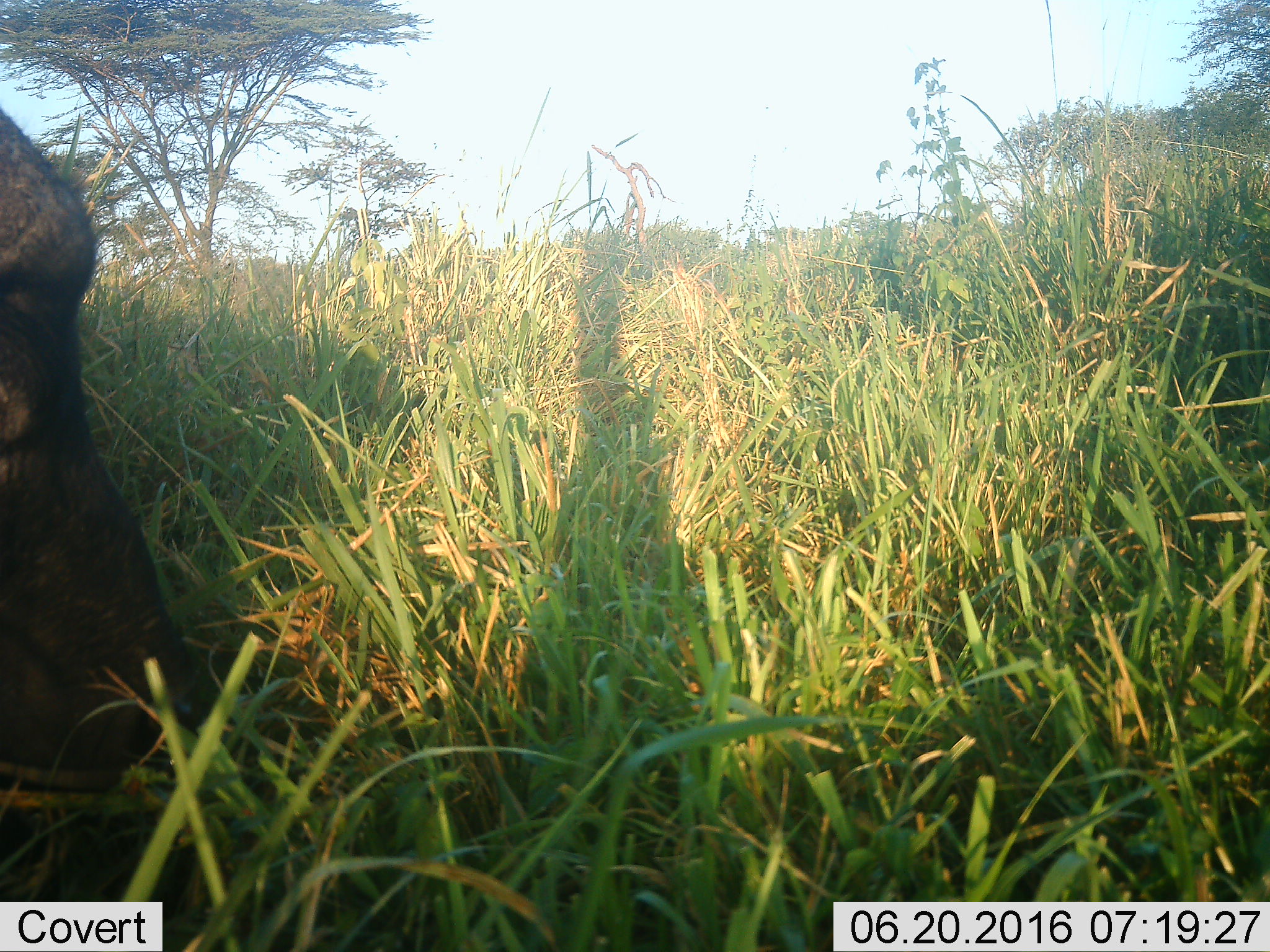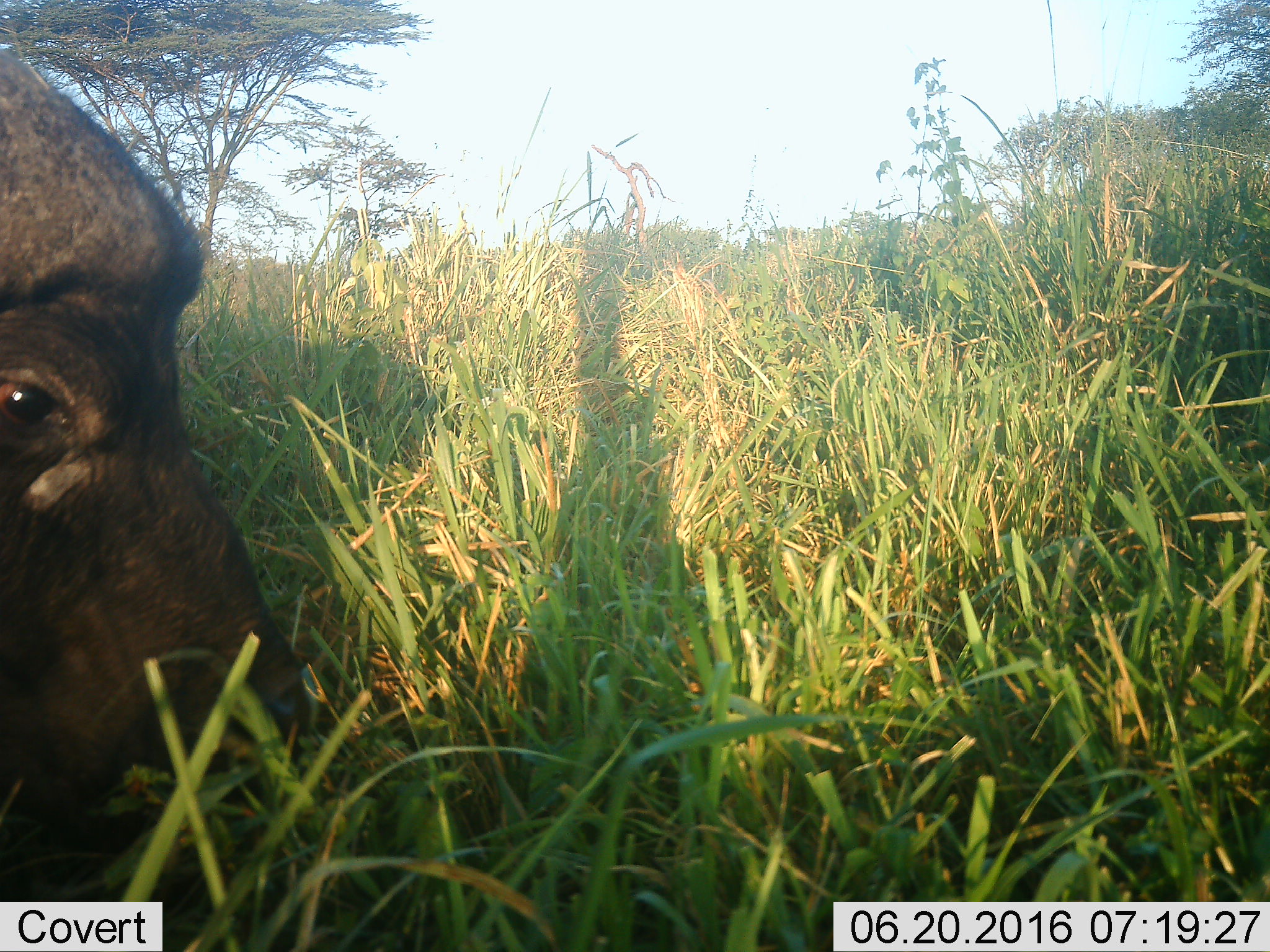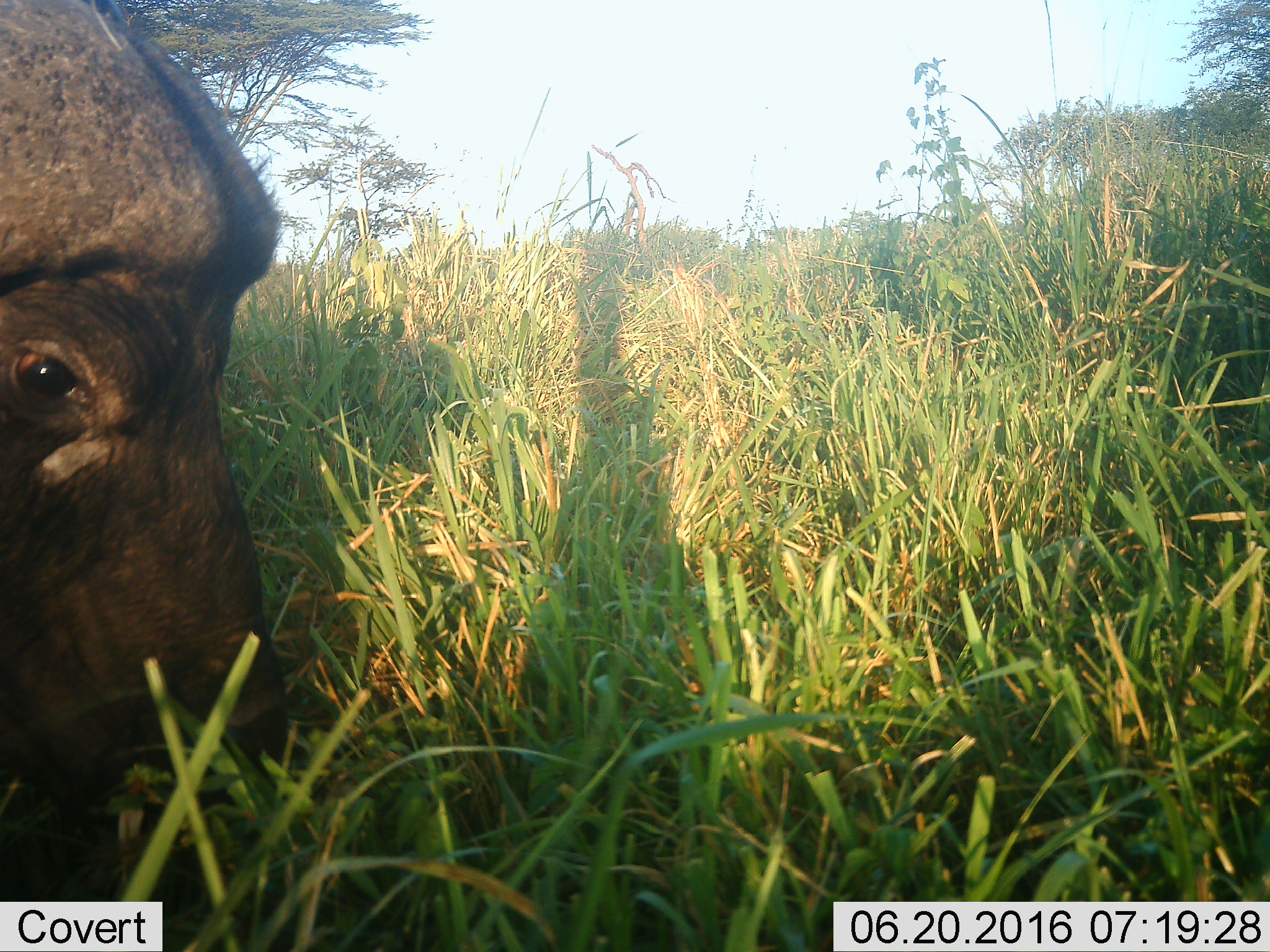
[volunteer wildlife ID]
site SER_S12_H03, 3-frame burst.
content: unidentified animal